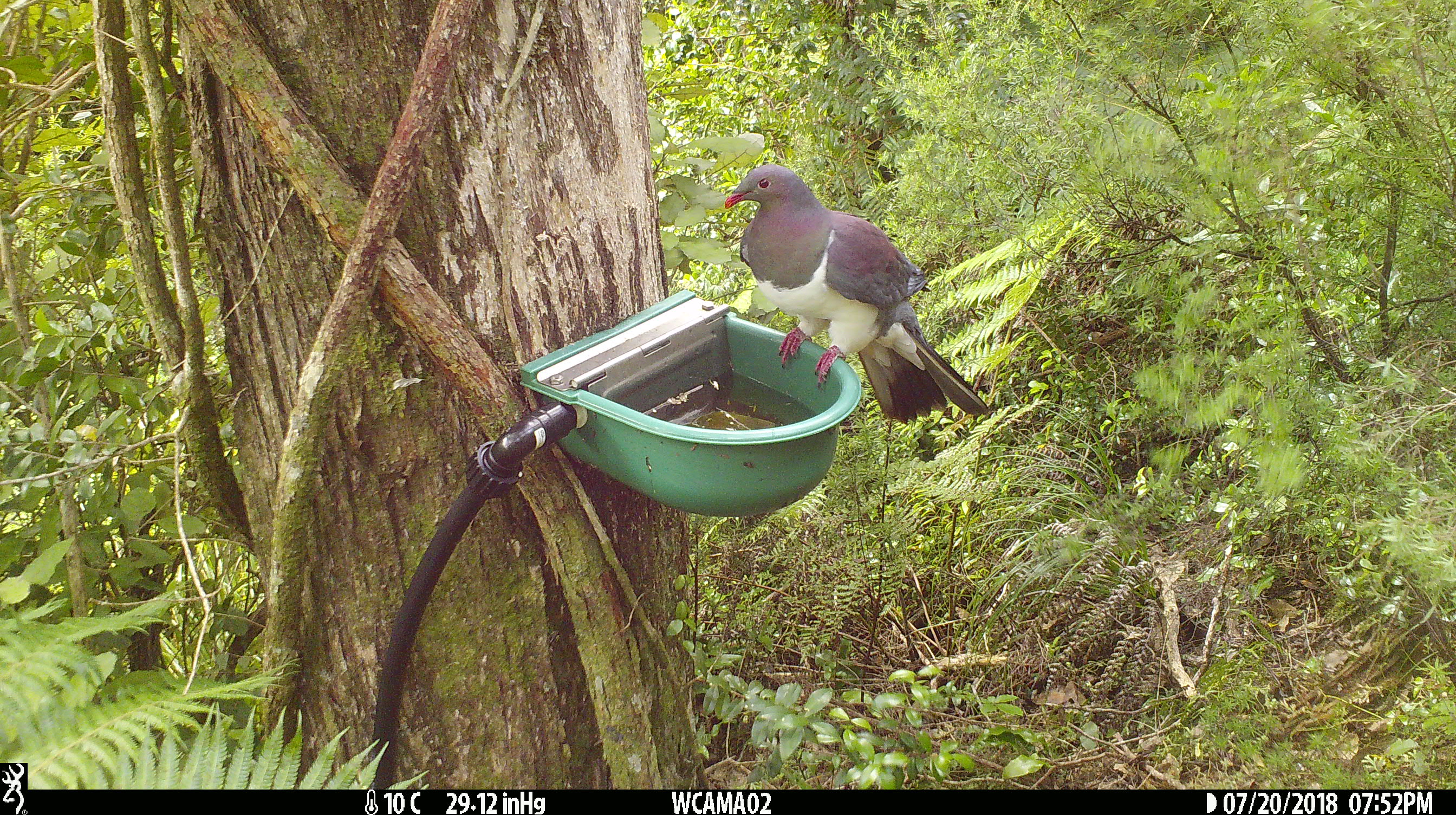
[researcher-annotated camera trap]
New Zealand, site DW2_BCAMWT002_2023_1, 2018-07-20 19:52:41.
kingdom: Animalia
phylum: Chordata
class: Aves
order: Columbiformes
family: Columbidae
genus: Hemiphaga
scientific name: Hemiphaga novaeseelandiae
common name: new zealand pigeon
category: kereru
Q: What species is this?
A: Kereru (new zealand pigeon) (Hemiphaga novaeseelandiae).